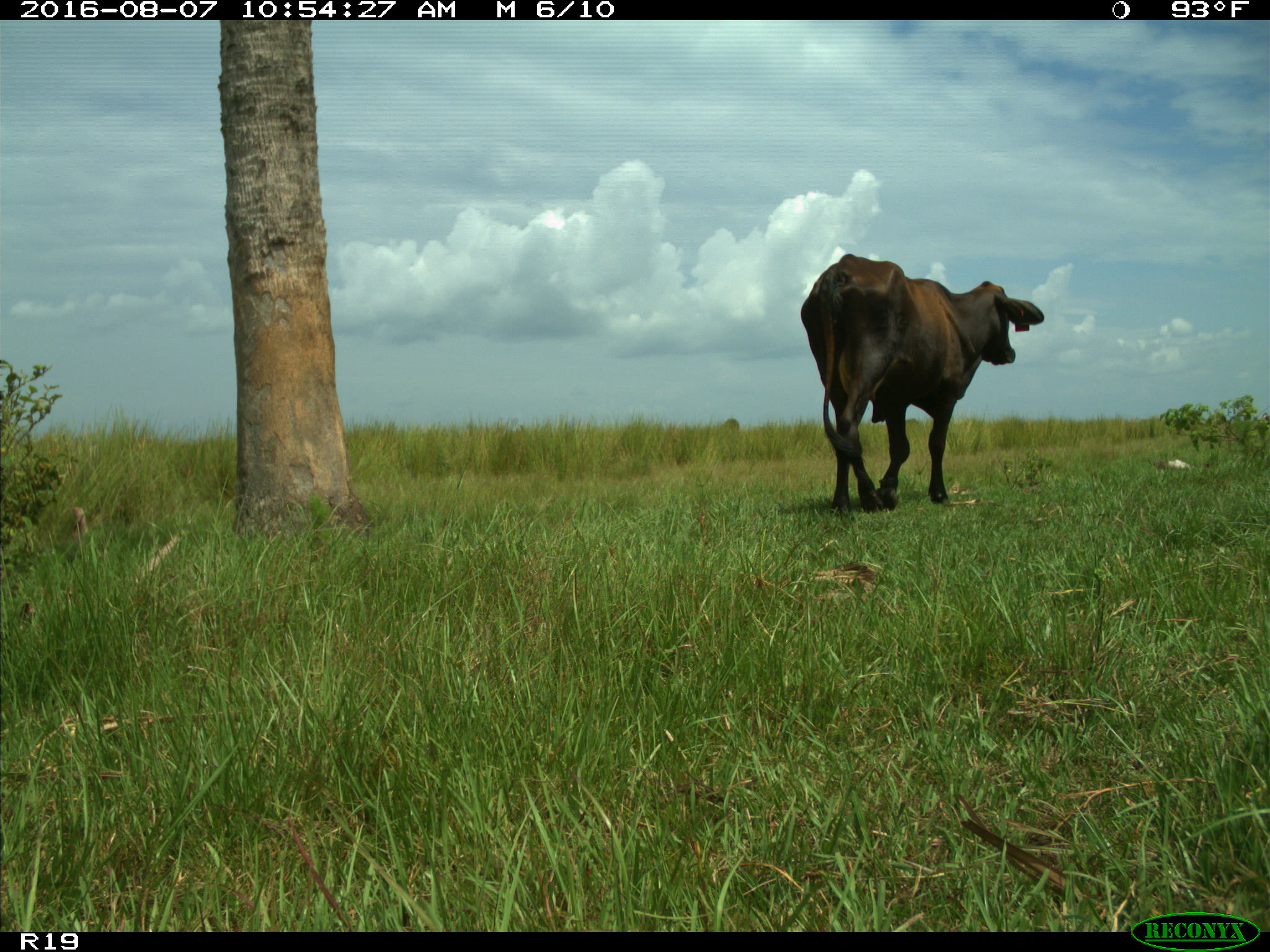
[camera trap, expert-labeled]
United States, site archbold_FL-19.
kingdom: Animalia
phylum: Chordata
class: Mammalia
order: Artiodactyla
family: Bovidae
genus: Bos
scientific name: Bos taurus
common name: domestic cow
Bos taurus (domestic cow).